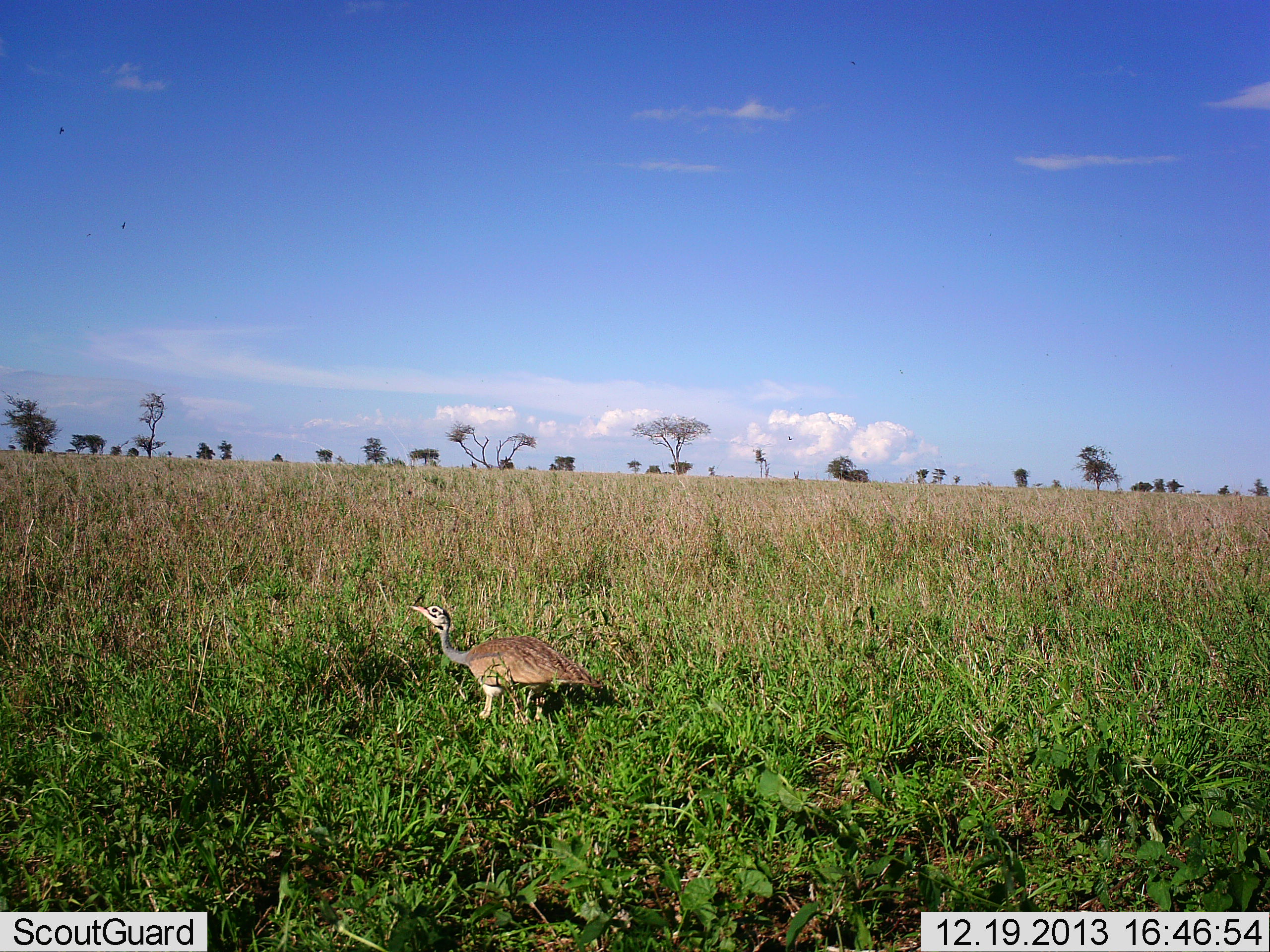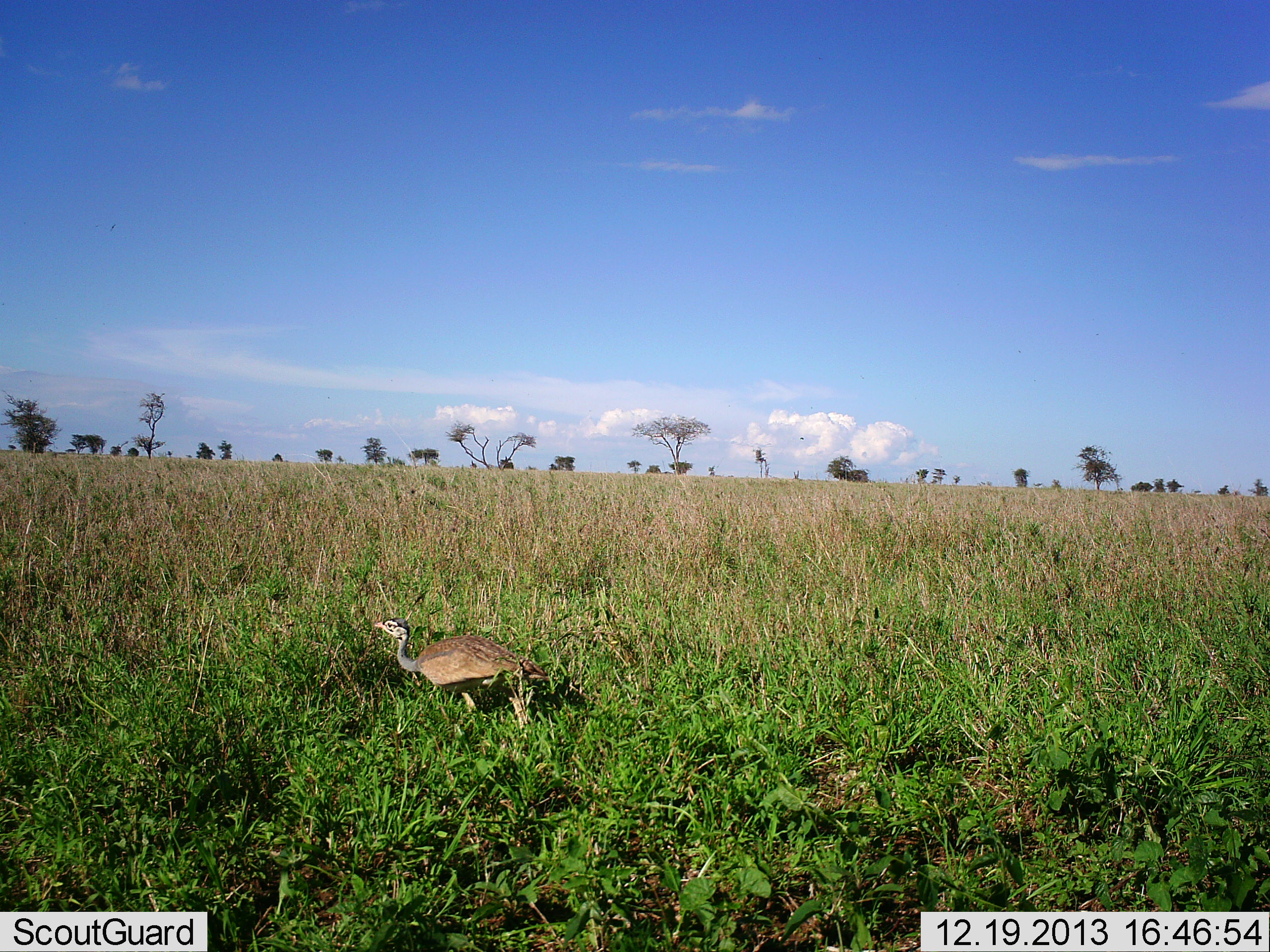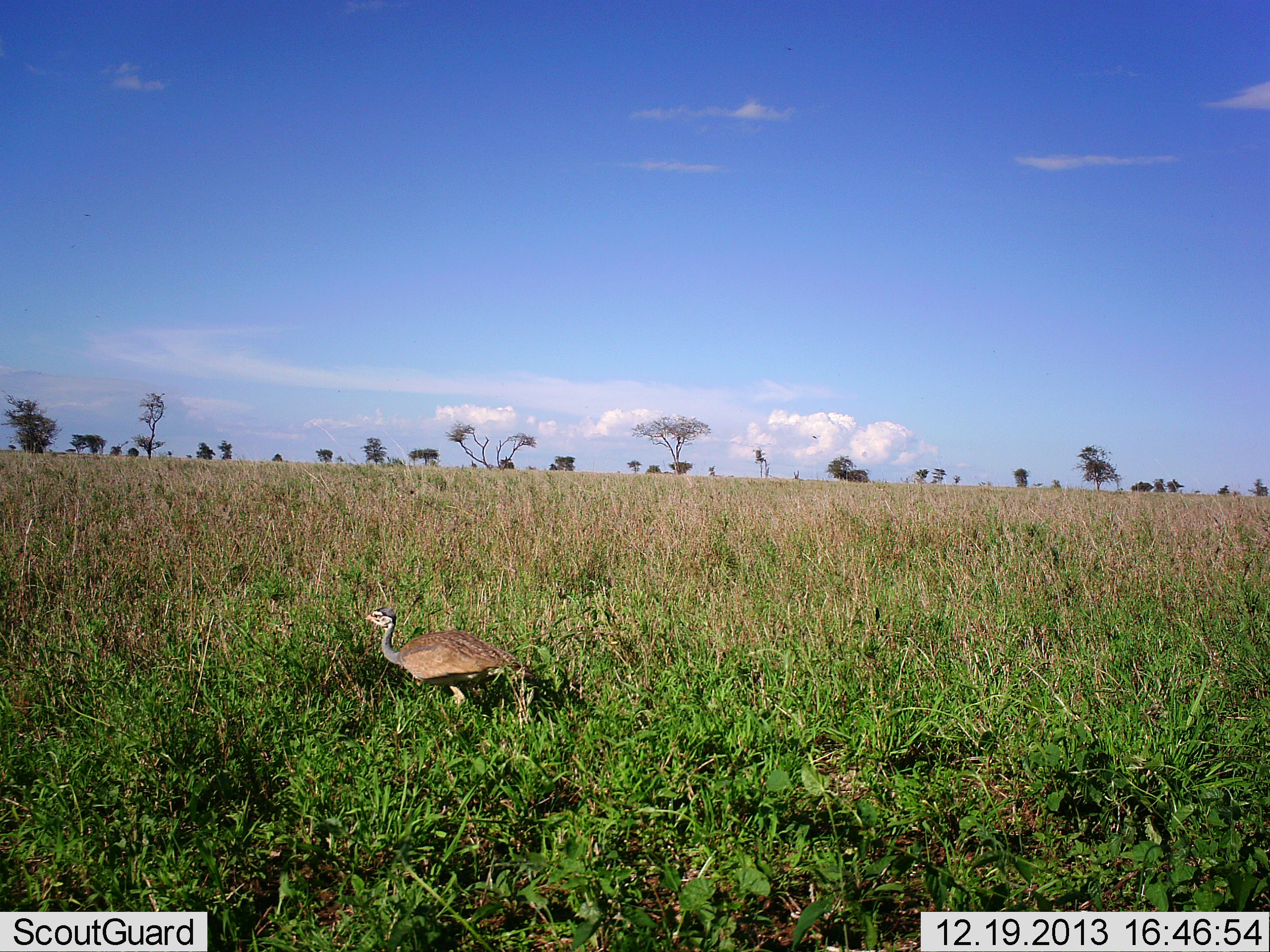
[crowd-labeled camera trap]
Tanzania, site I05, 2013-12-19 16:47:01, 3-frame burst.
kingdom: Animalia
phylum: Chordata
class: Aves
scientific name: Aves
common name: bird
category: otherbird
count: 1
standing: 20%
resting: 0%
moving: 80%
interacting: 0%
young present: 0%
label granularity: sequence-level